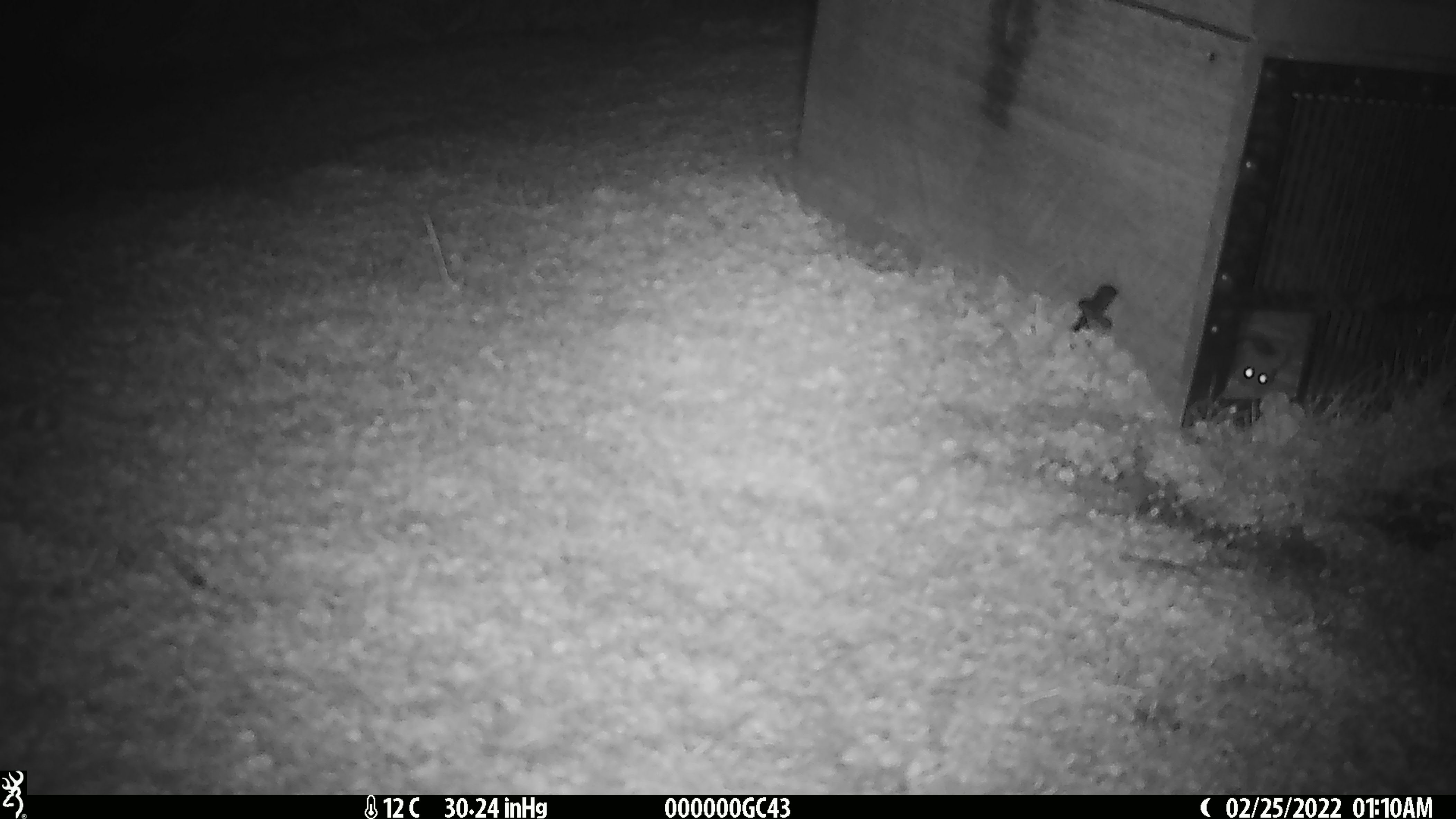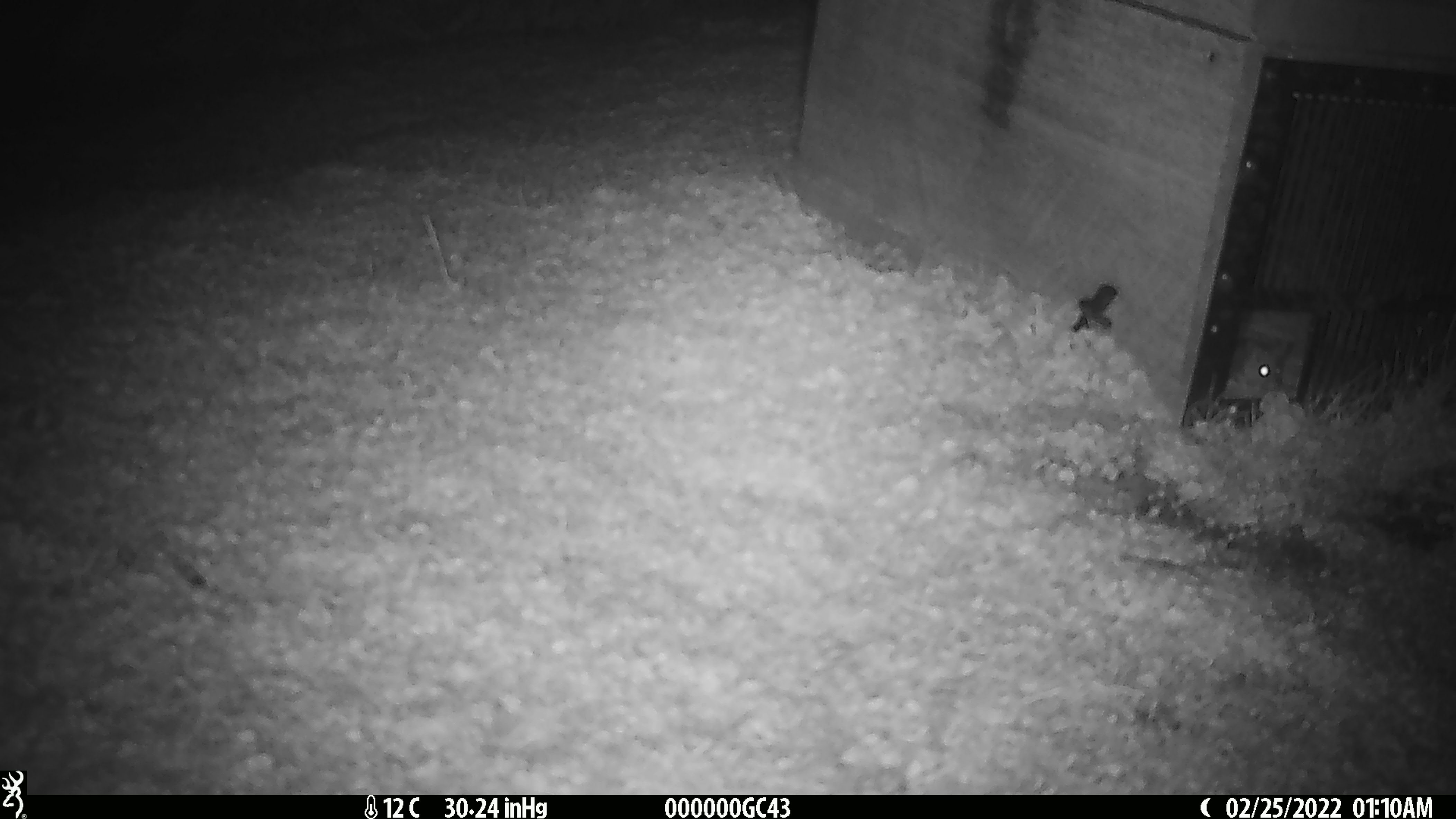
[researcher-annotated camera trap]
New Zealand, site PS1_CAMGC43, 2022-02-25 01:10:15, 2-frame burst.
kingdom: Animalia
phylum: Chordata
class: Mammalia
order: Rodentia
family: Muridae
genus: Mus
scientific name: Mus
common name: mouse